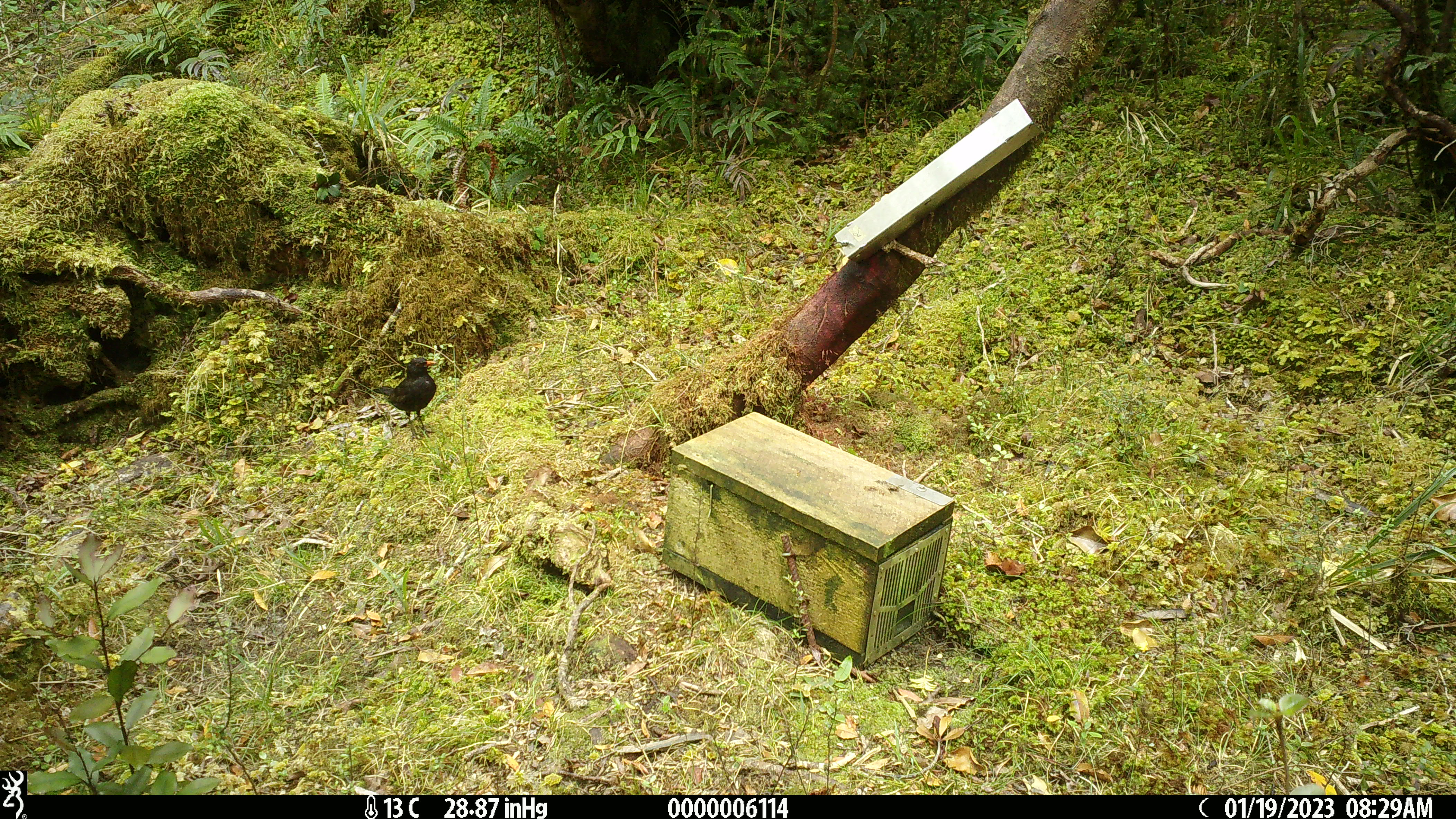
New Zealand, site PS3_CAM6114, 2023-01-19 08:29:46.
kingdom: Animalia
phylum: Chordata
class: Aves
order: Passeriformes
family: Turdidae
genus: Turdus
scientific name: Turdus merula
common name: eurasian blackbird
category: blackbird